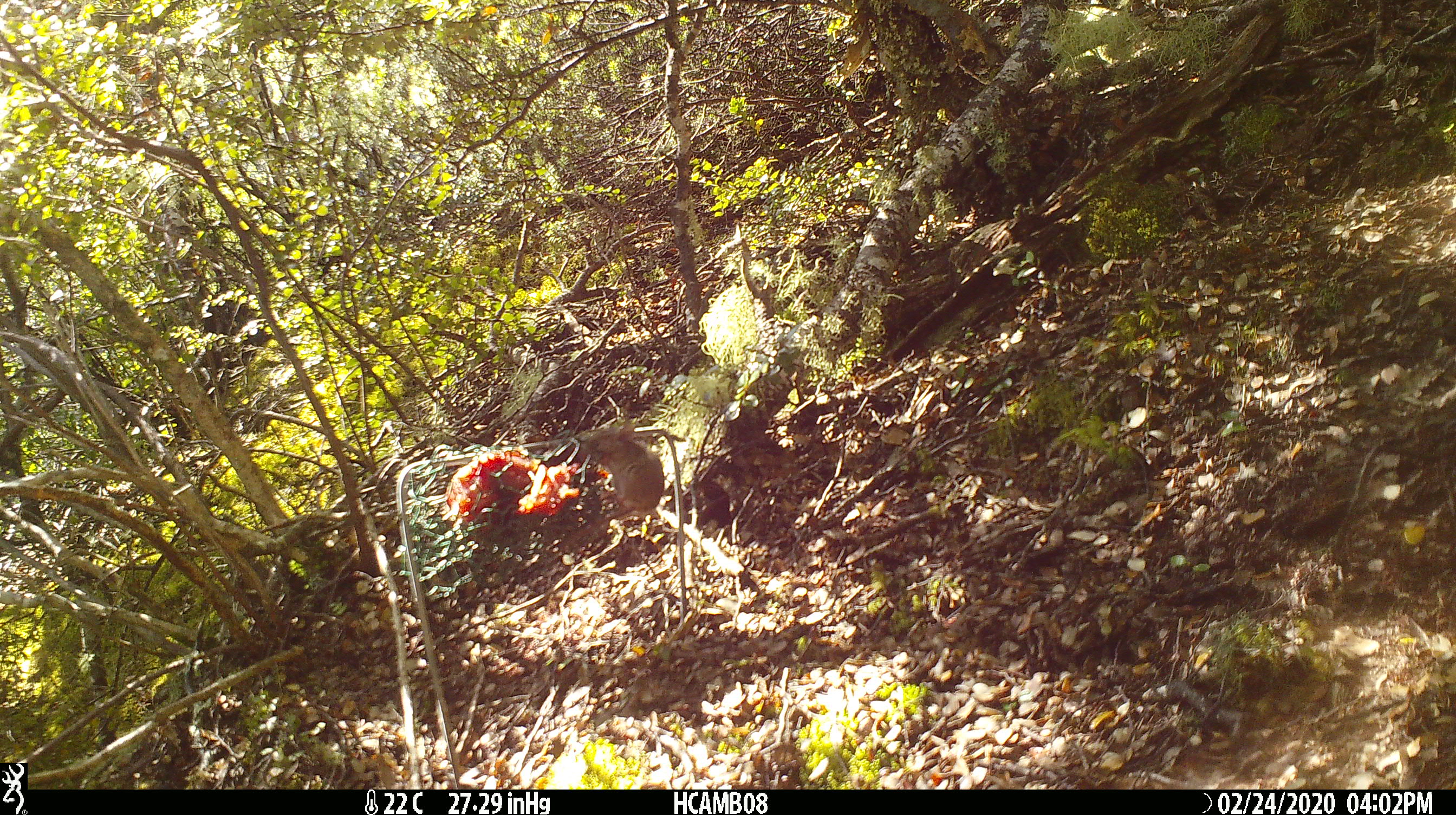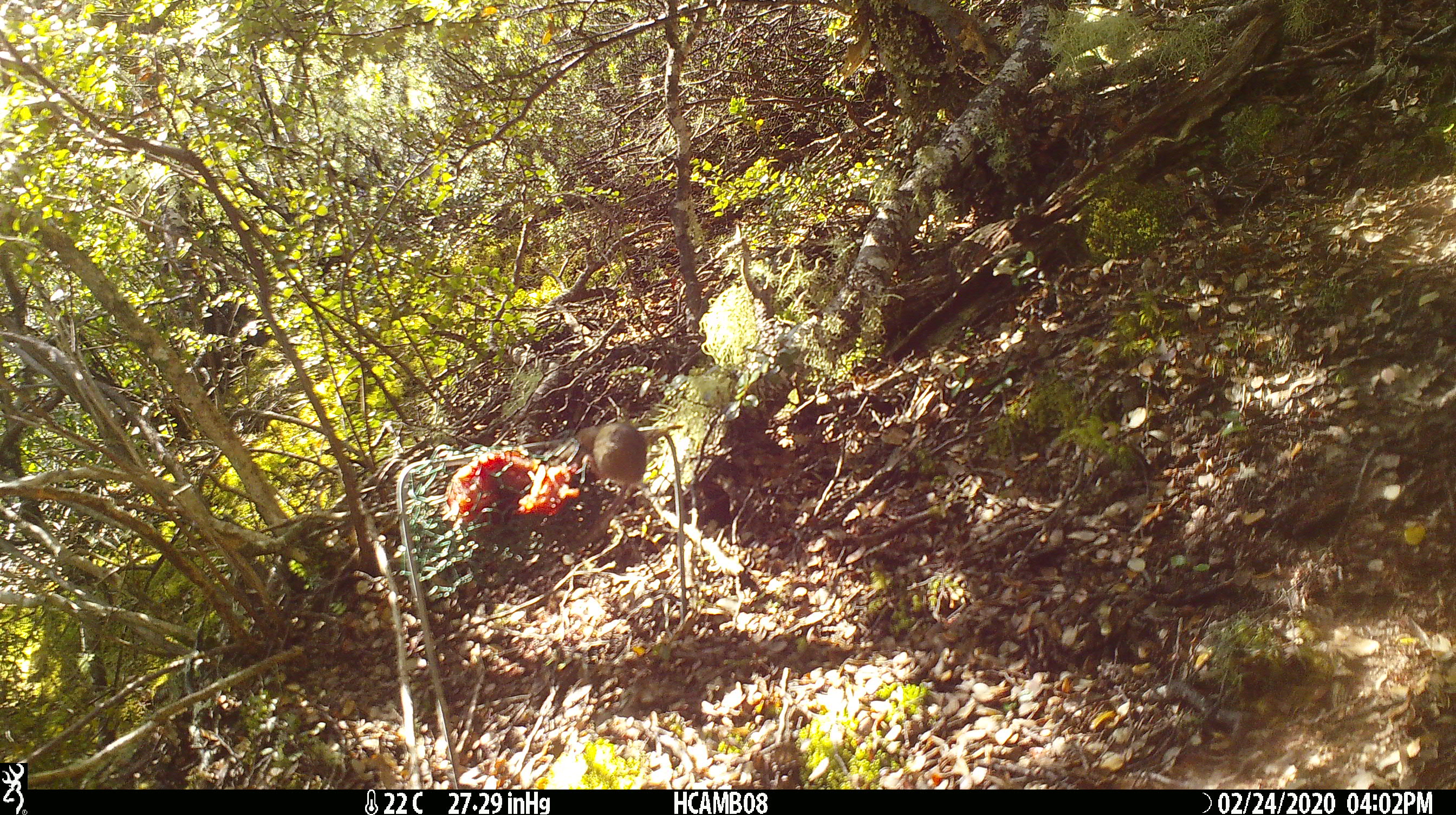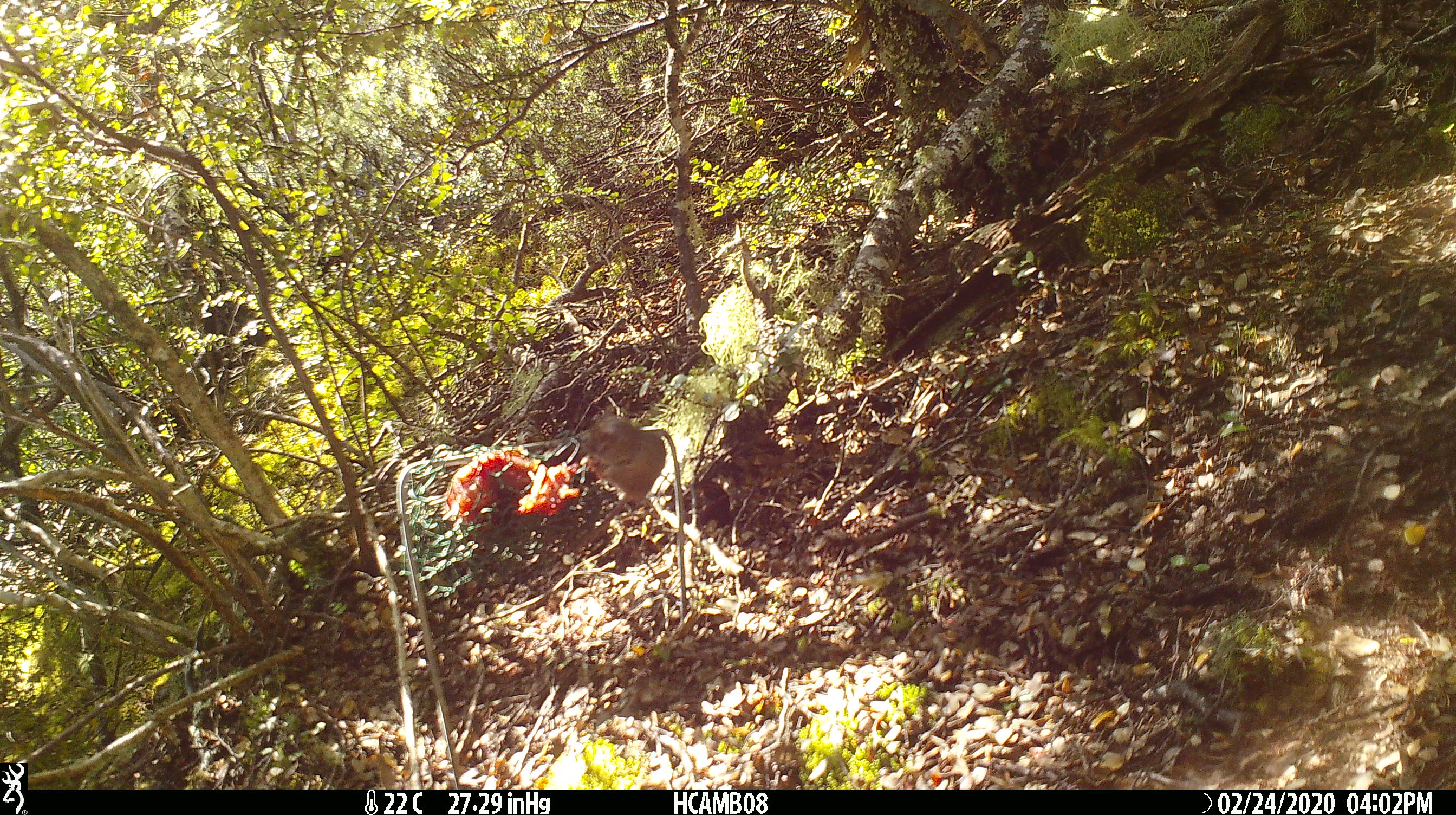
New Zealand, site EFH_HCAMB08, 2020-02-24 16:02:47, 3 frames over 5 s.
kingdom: Animalia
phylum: Chordata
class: Mammalia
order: Rodentia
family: Muridae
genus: Mus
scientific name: Mus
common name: mouse